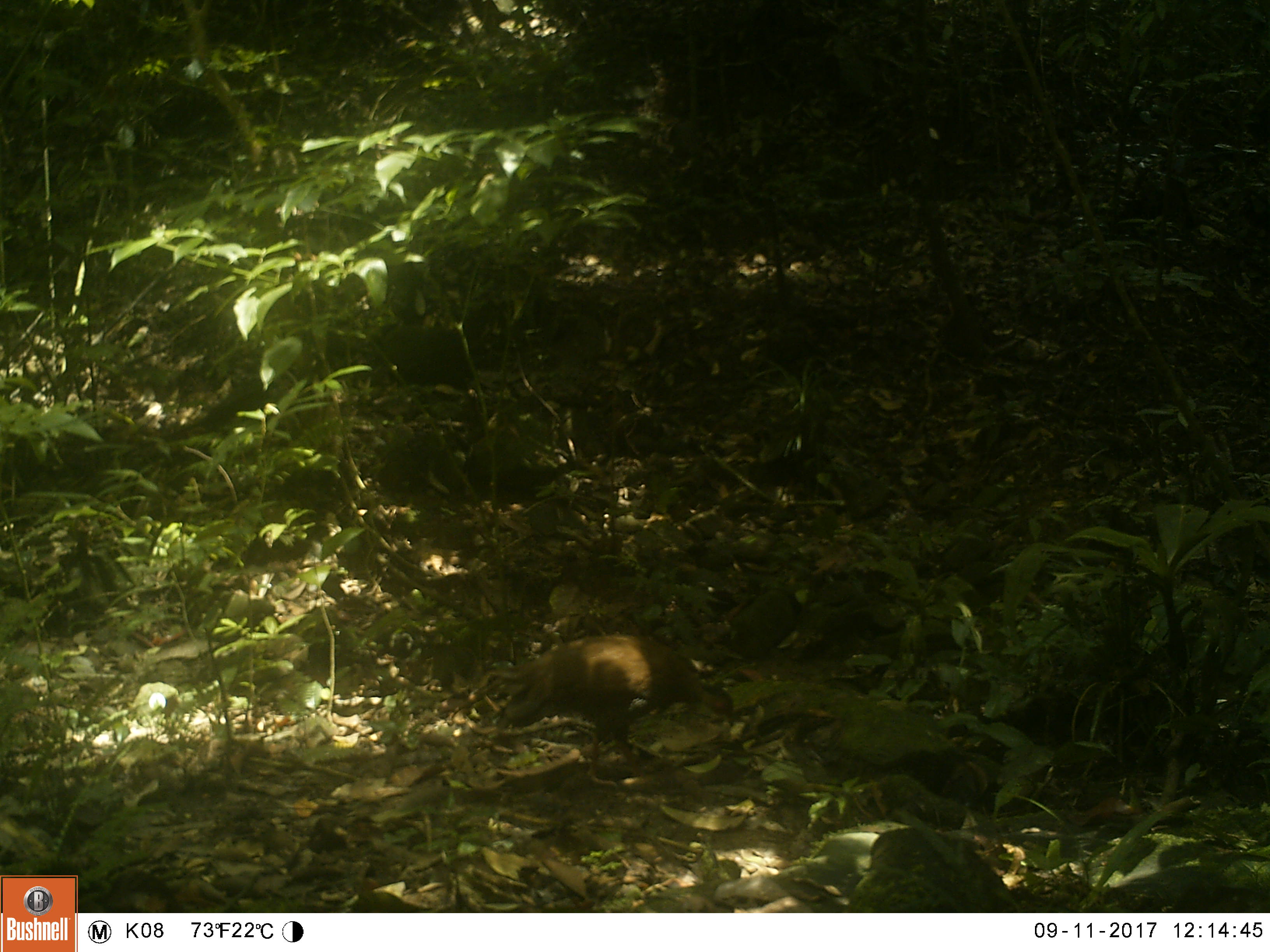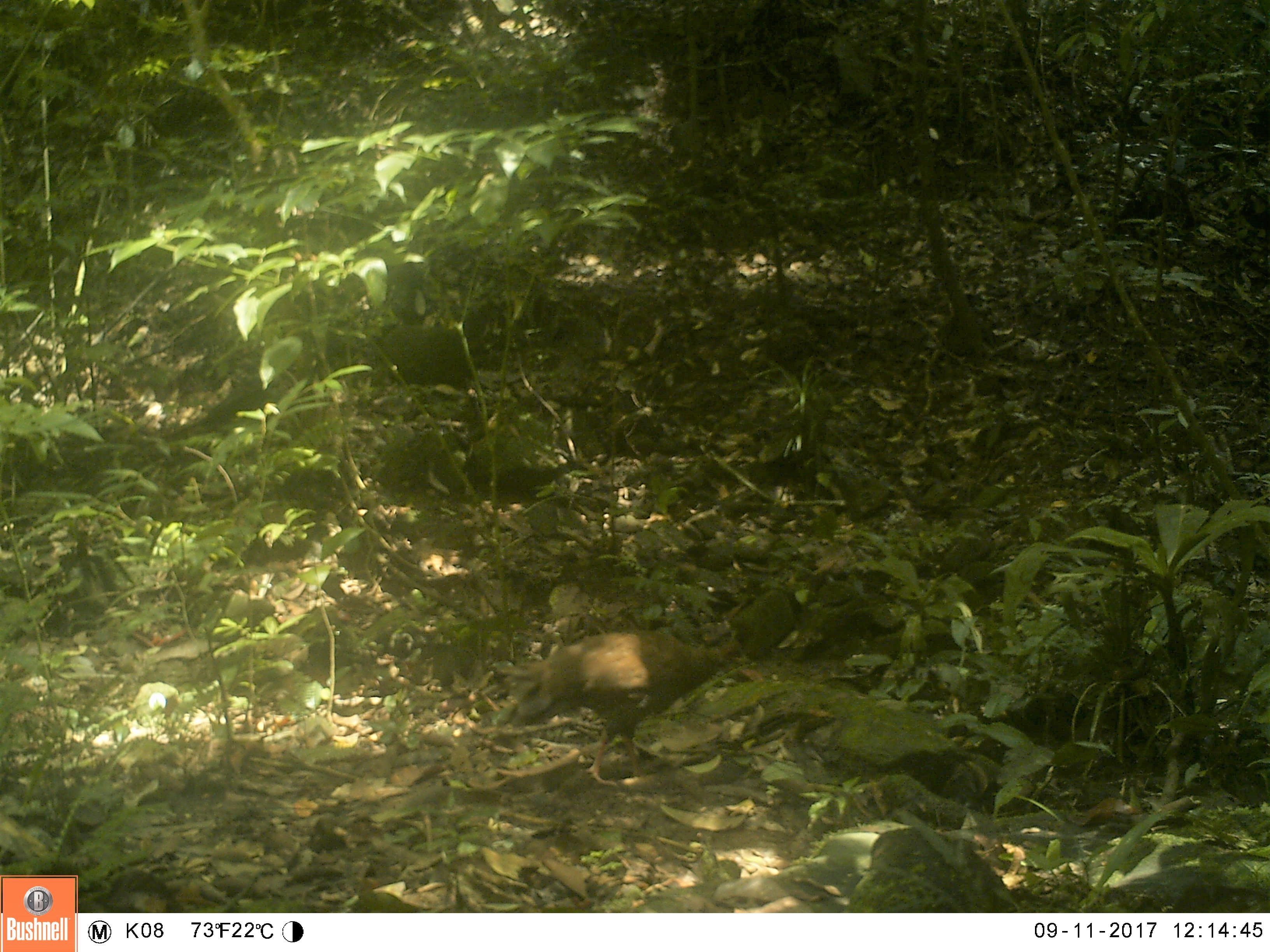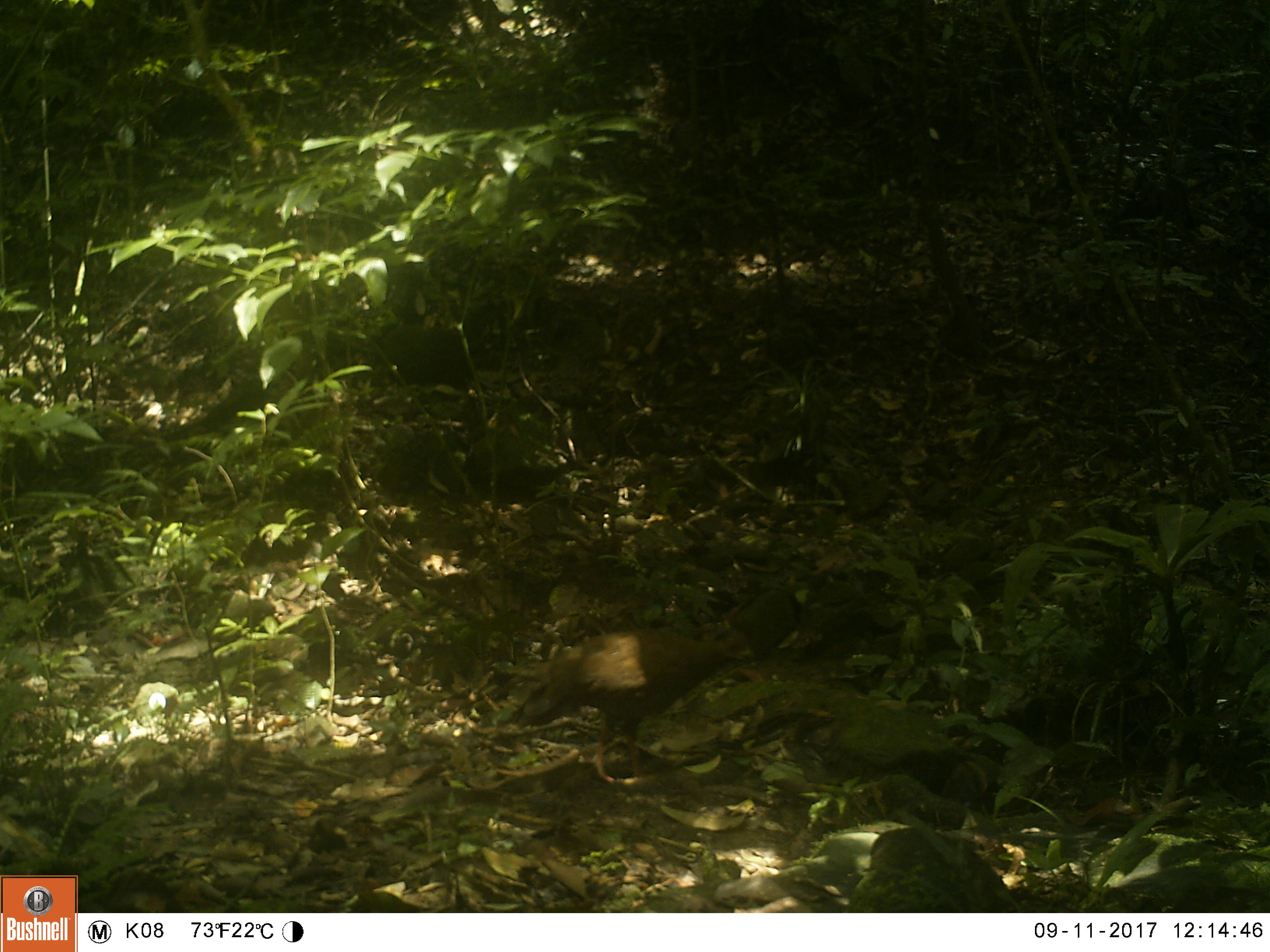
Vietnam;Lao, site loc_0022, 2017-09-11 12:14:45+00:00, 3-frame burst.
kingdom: Animalia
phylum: Chordata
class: Aves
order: Galliformes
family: Phasianidae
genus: Lophura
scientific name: Lophura nycthemera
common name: silver pheasant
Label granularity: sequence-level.